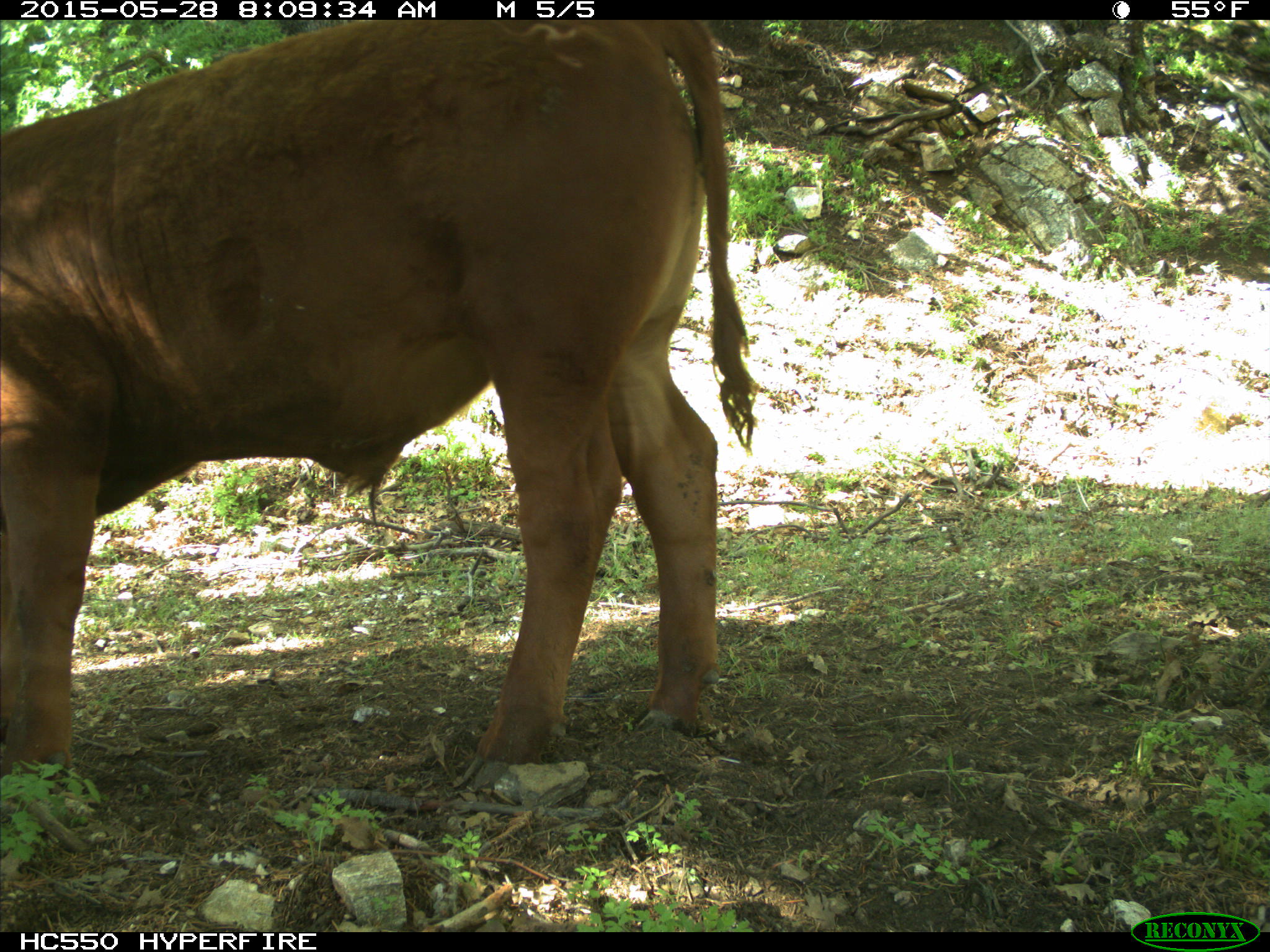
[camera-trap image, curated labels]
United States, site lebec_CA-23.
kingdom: Animalia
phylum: Chordata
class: Mammalia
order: Artiodactyla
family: Bovidae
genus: Bos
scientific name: Bos taurus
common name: domestic cow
Bos taurus (domestic cow).